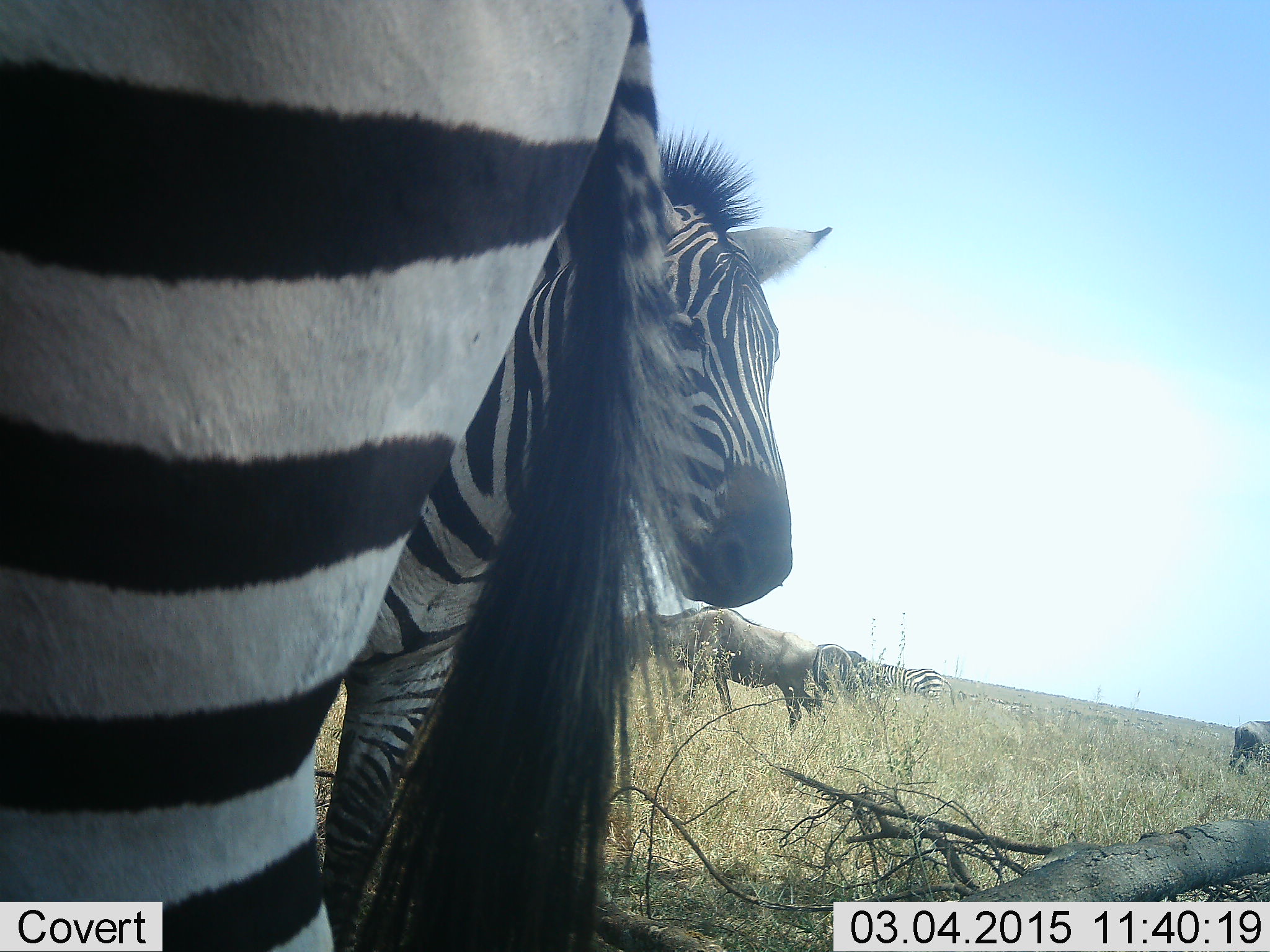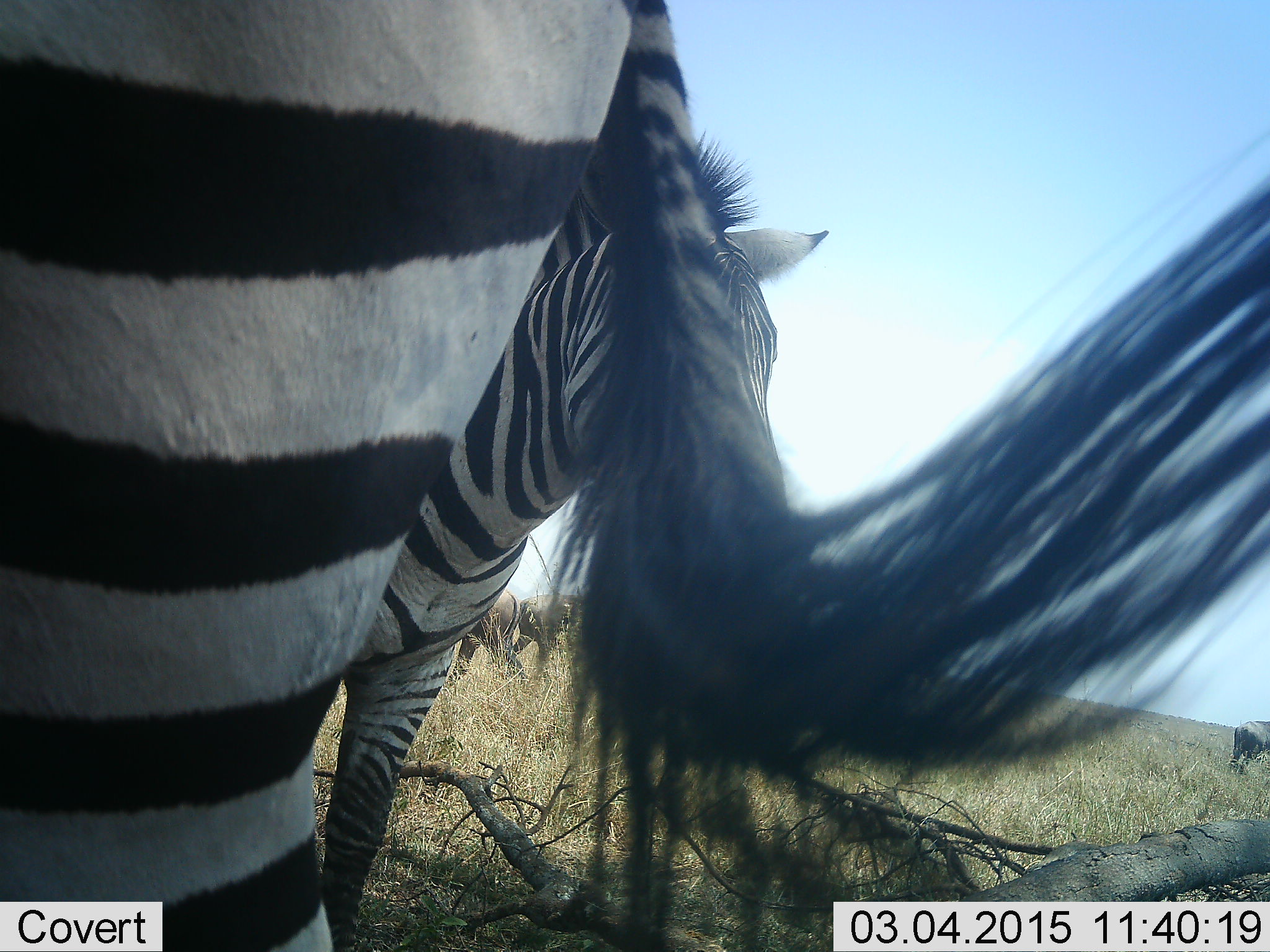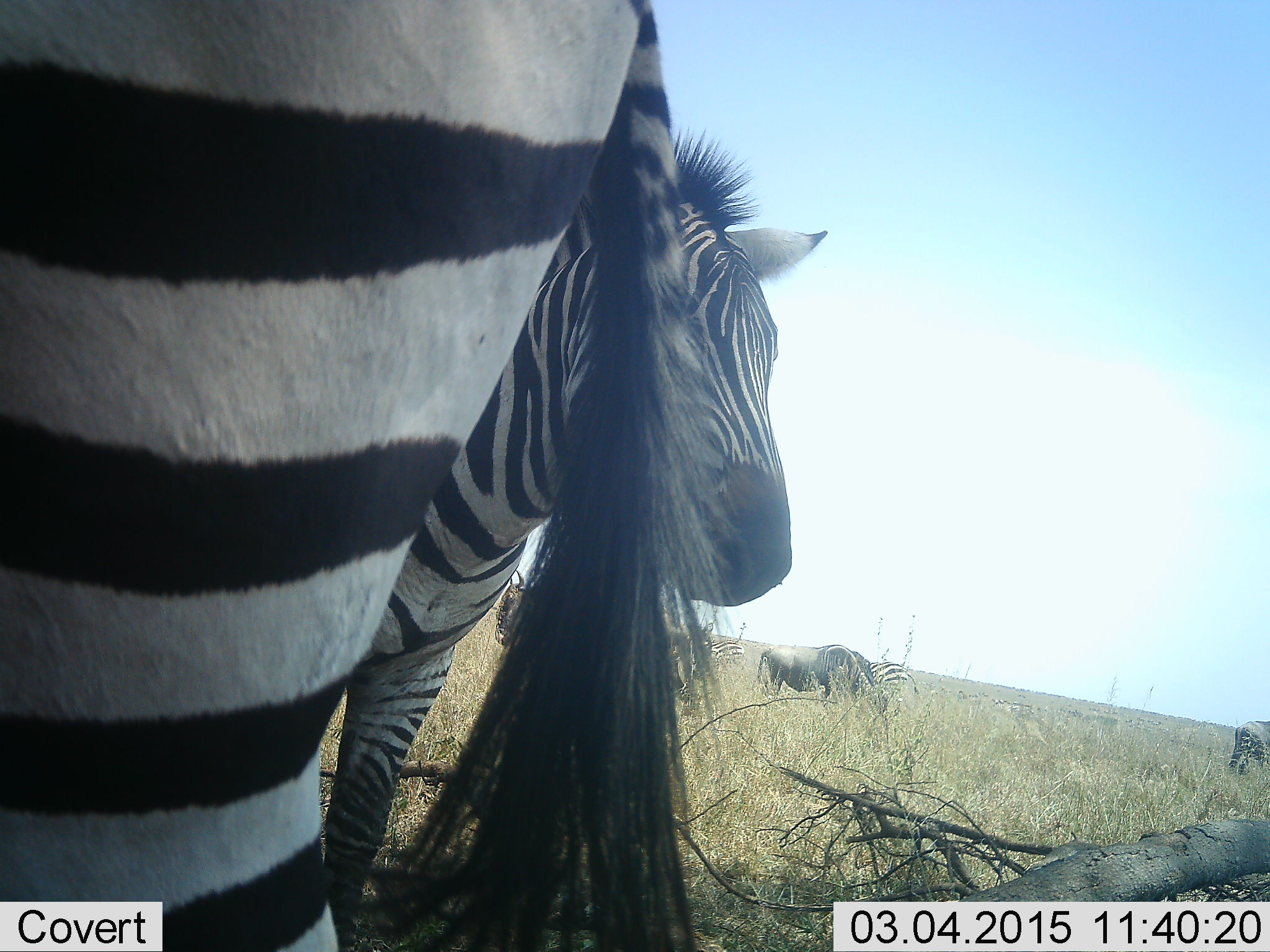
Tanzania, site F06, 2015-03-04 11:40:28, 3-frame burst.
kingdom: Animalia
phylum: Chordata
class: Mammalia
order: Artiodactyla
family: Bovidae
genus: Connochaetes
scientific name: Connochaetes taurinus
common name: blue wildebeest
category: wildebeest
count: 4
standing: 60%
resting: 0%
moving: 40%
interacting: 0%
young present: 0%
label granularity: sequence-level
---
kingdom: Animalia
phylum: Chordata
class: Mammalia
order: Perissodactyla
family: Equidae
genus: Equus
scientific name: Equus quagga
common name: plains zebra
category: zebra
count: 3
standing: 100%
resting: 0%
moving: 0%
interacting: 9%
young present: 0%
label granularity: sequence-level